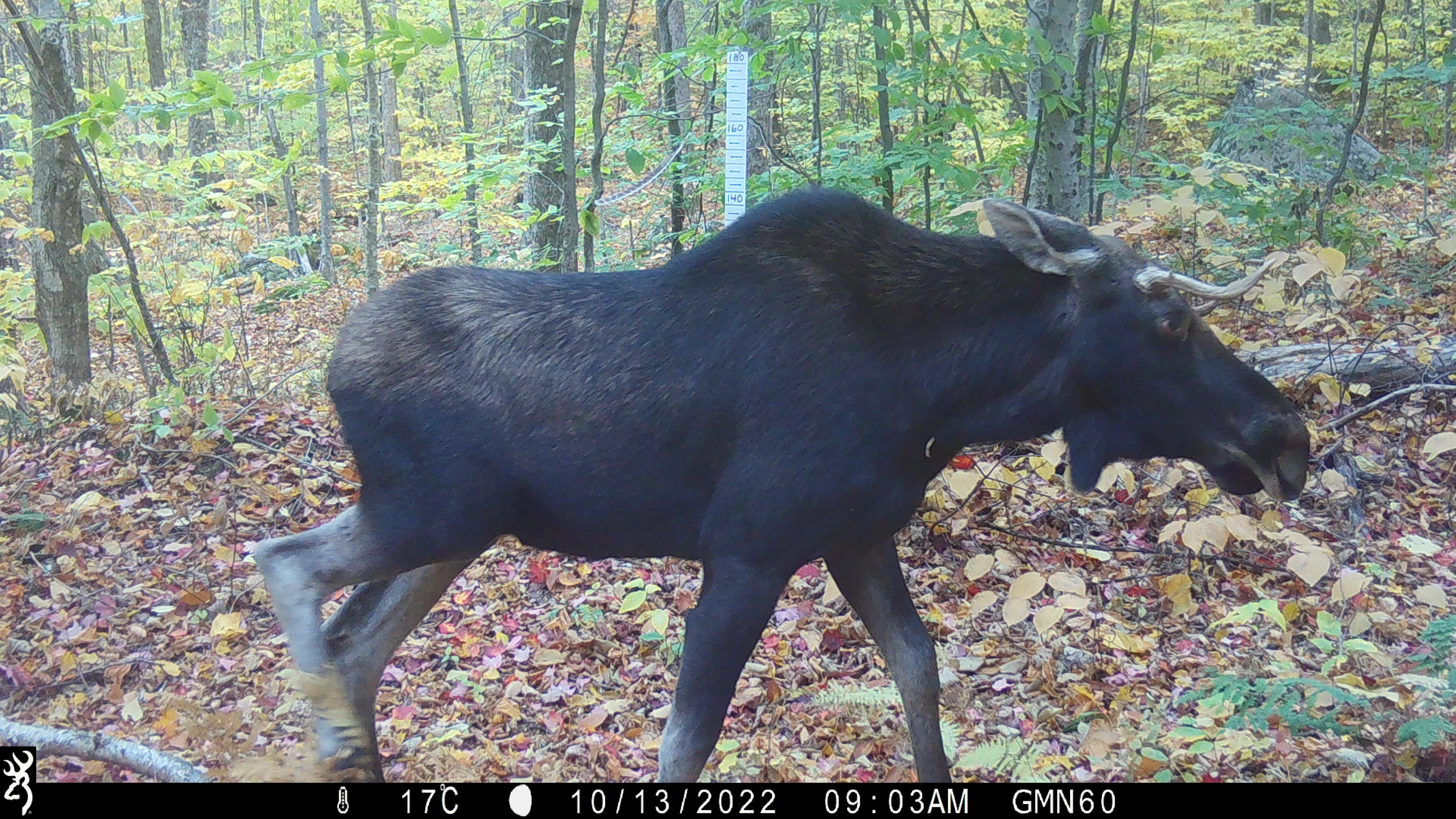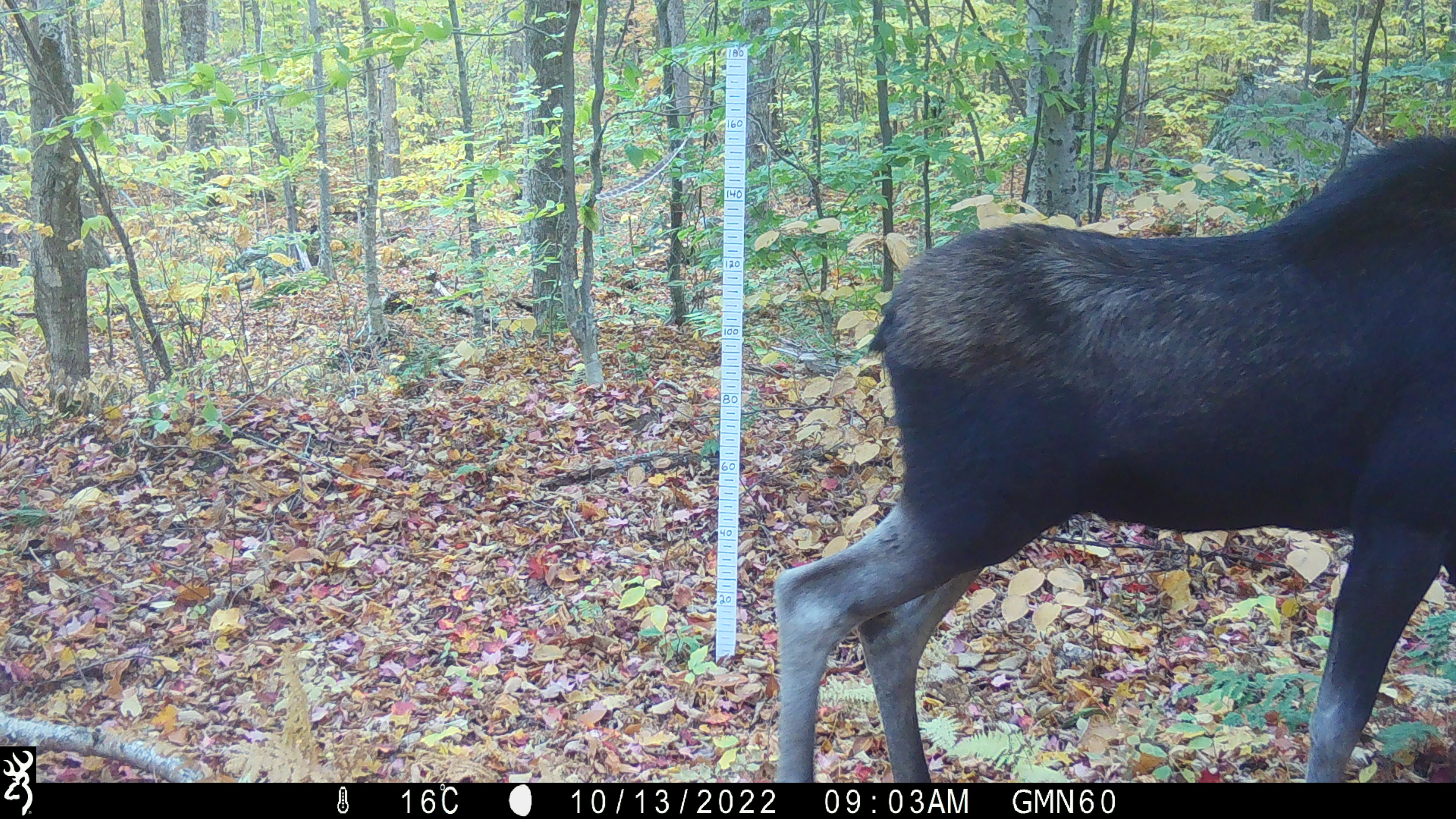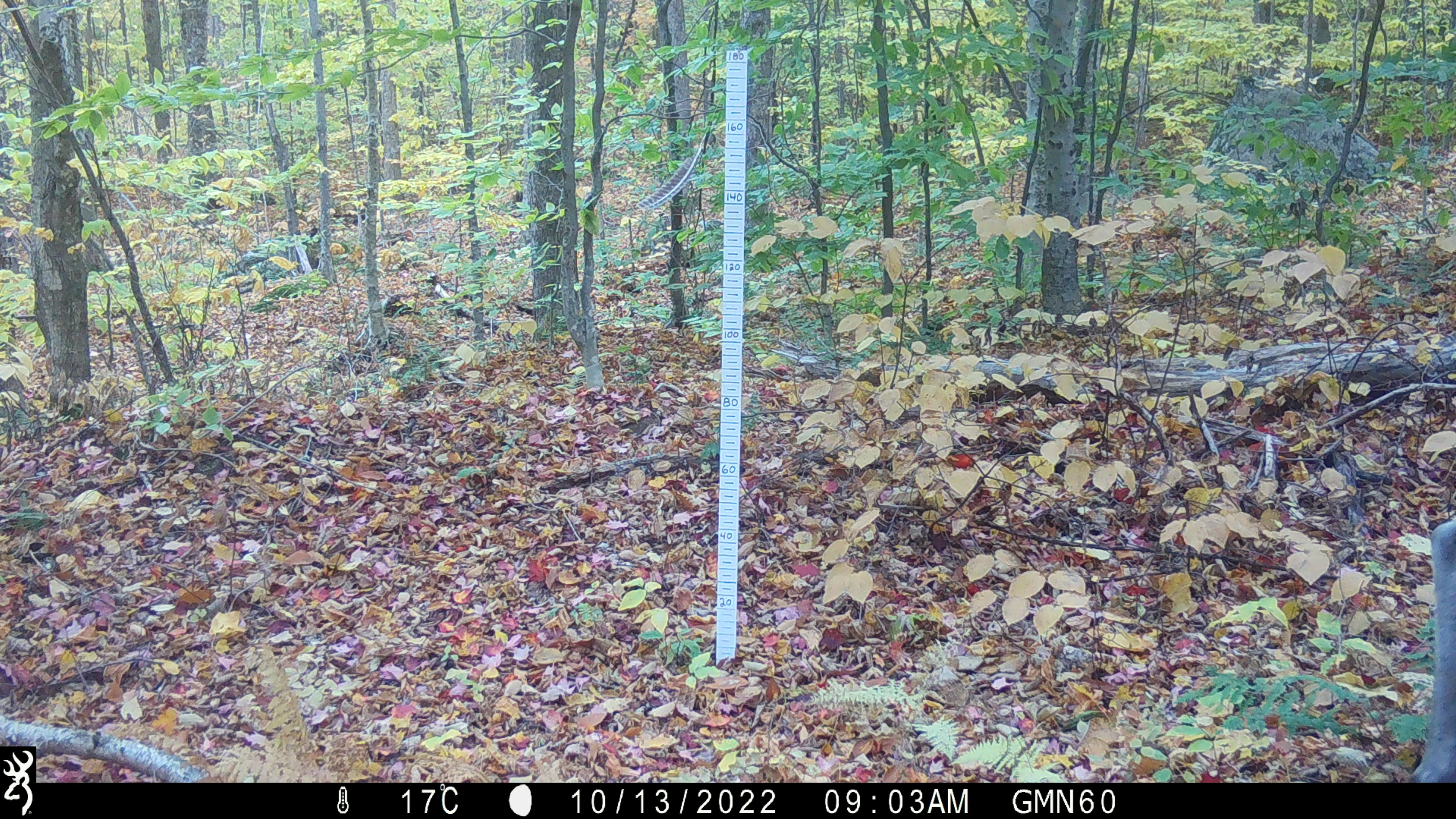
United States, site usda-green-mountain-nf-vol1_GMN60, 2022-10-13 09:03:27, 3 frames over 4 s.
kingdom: Animalia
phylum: Chordata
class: Mammalia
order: Artiodactyla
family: Cervidae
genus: Alces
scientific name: Alces alces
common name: moose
Moose (Alces alces).